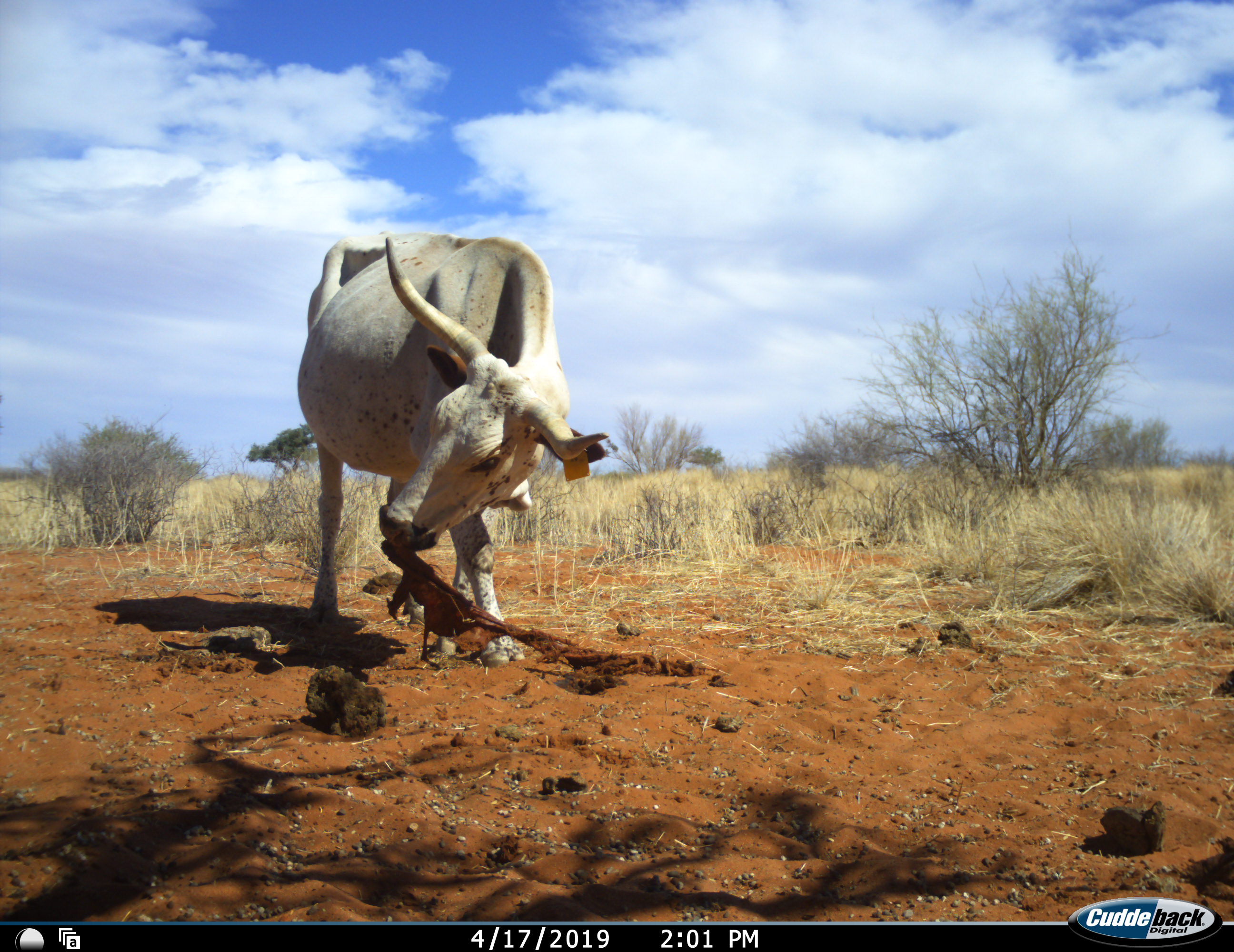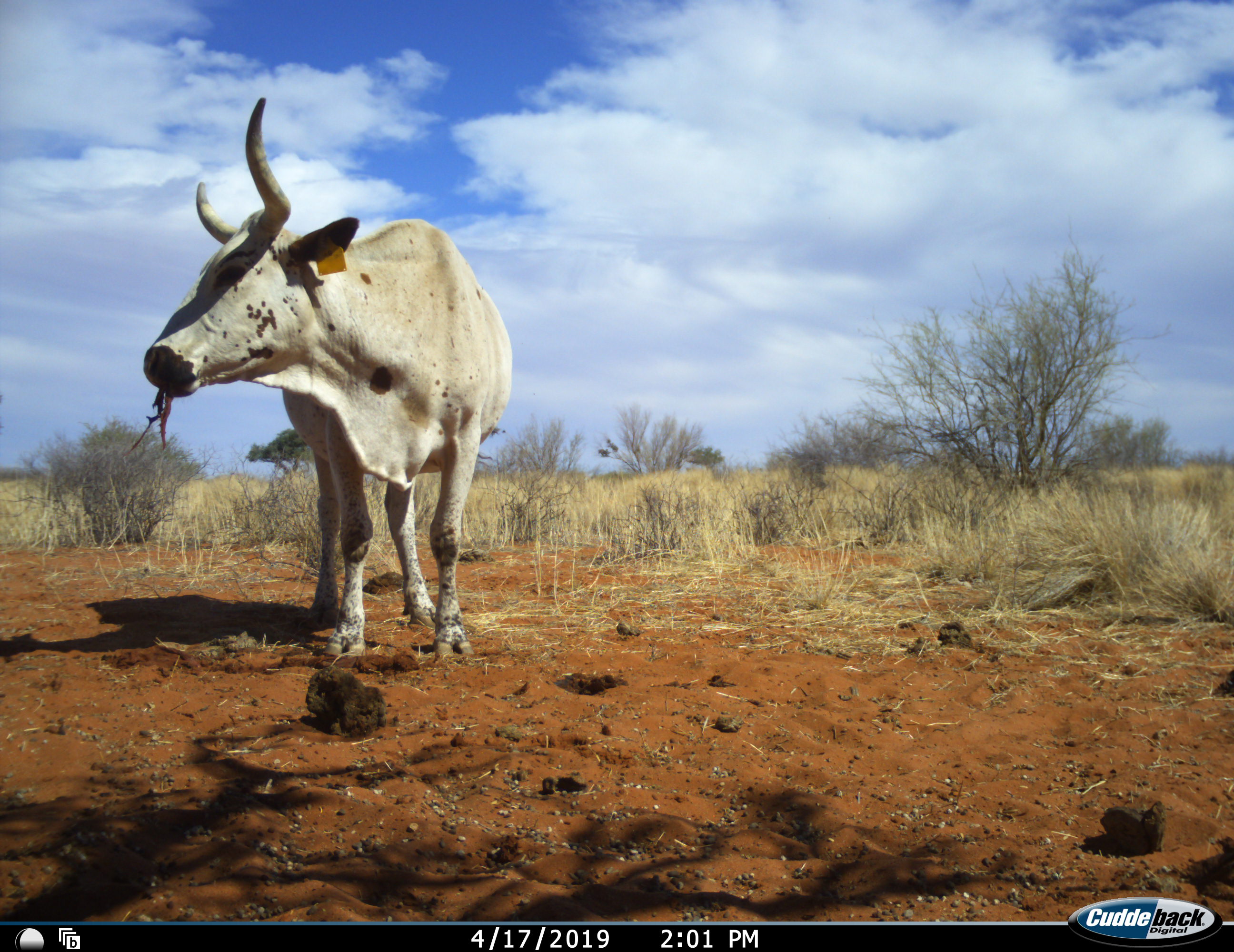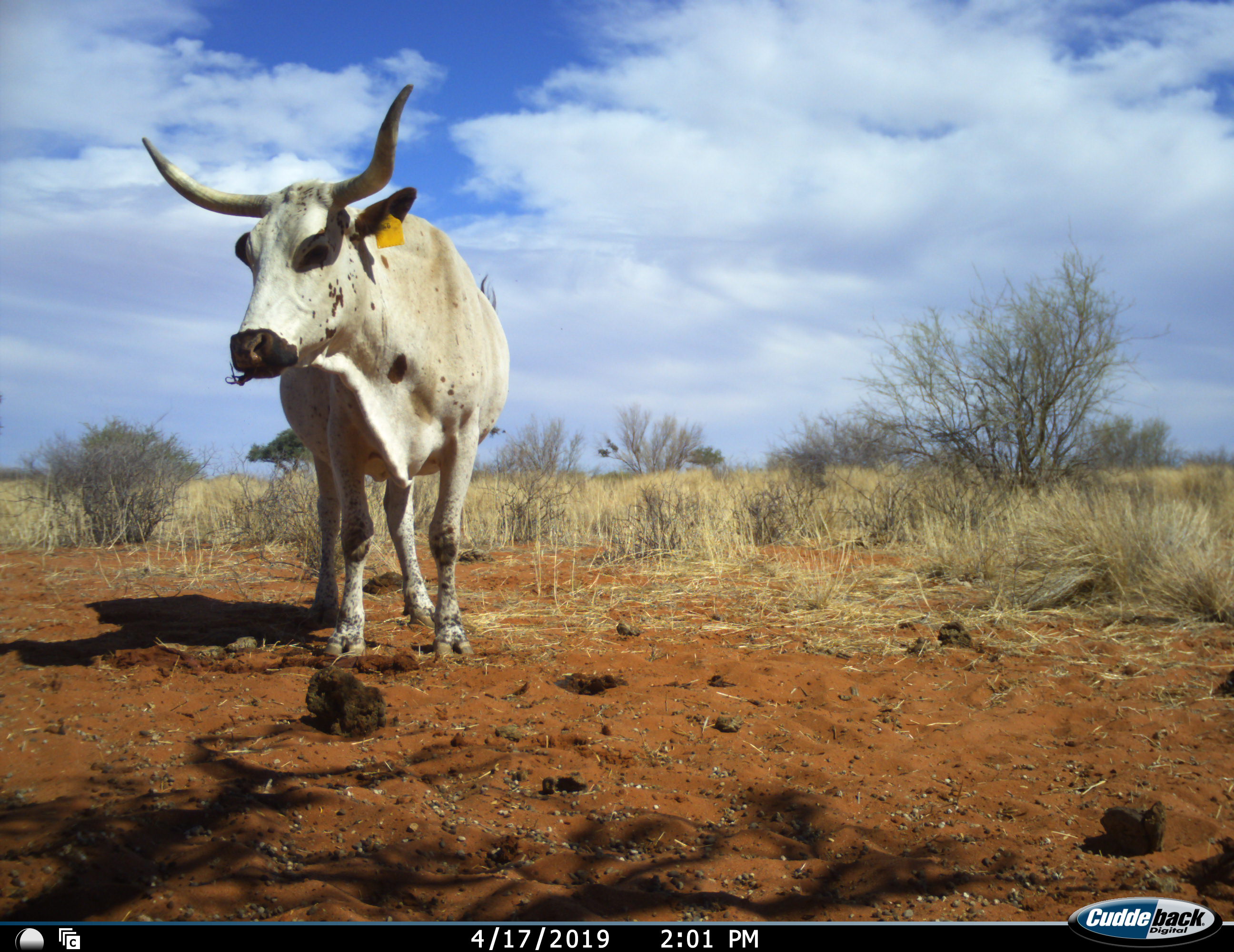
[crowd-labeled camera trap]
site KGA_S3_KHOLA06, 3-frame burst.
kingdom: Animalia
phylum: Chordata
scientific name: Vertebrata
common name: domestic animal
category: domesticanimal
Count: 1.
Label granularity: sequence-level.